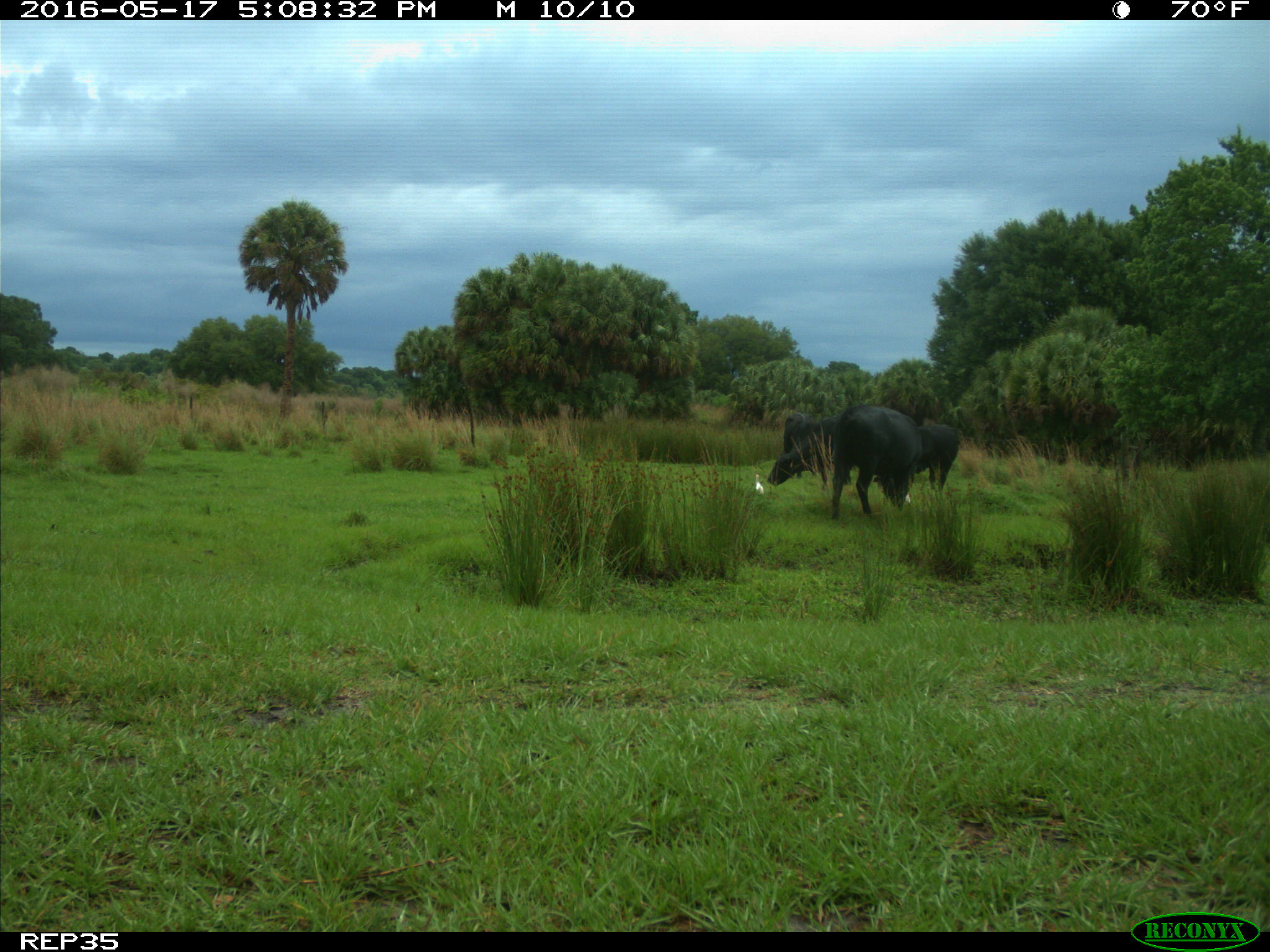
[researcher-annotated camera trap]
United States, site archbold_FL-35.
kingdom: Animalia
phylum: Chordata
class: Mammalia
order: Artiodactyla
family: Bovidae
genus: Bos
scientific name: Bos taurus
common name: domestic cow